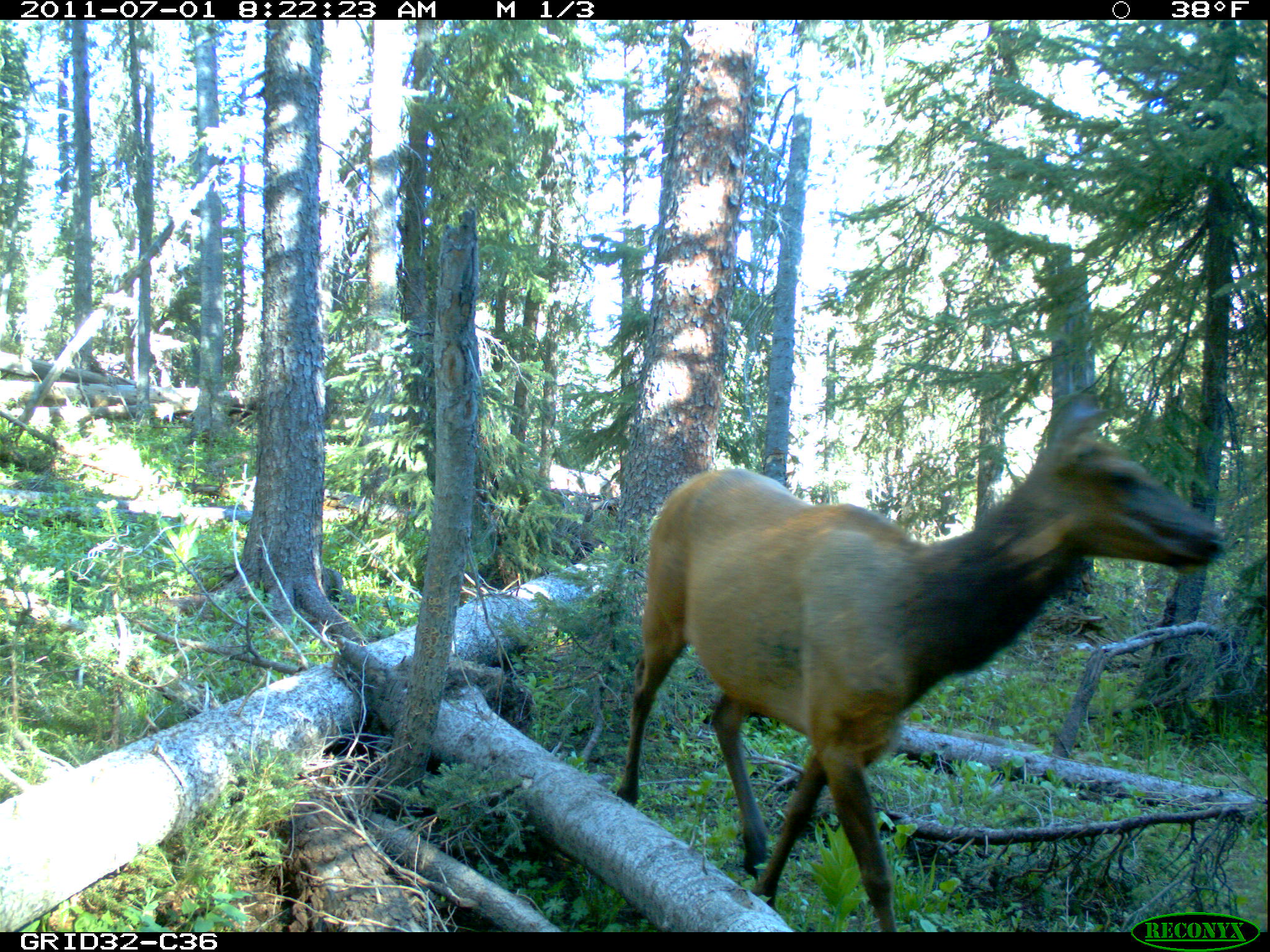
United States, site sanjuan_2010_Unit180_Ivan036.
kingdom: Animalia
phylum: Chordata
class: Mammalia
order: Artiodactyla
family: Cervidae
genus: Cervus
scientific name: Cervus elaphus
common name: red deer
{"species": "Cervus elaphus (red deer)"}